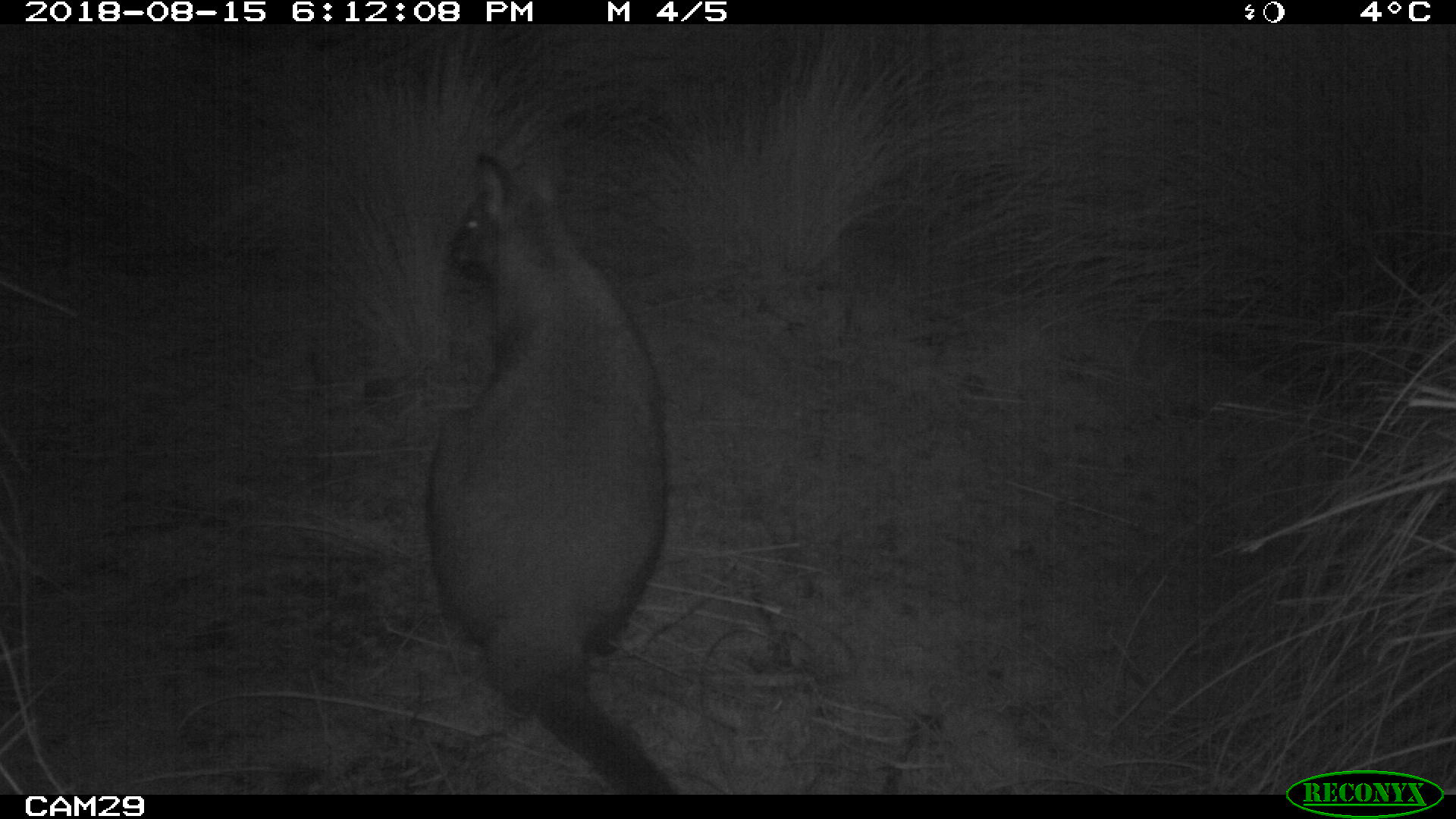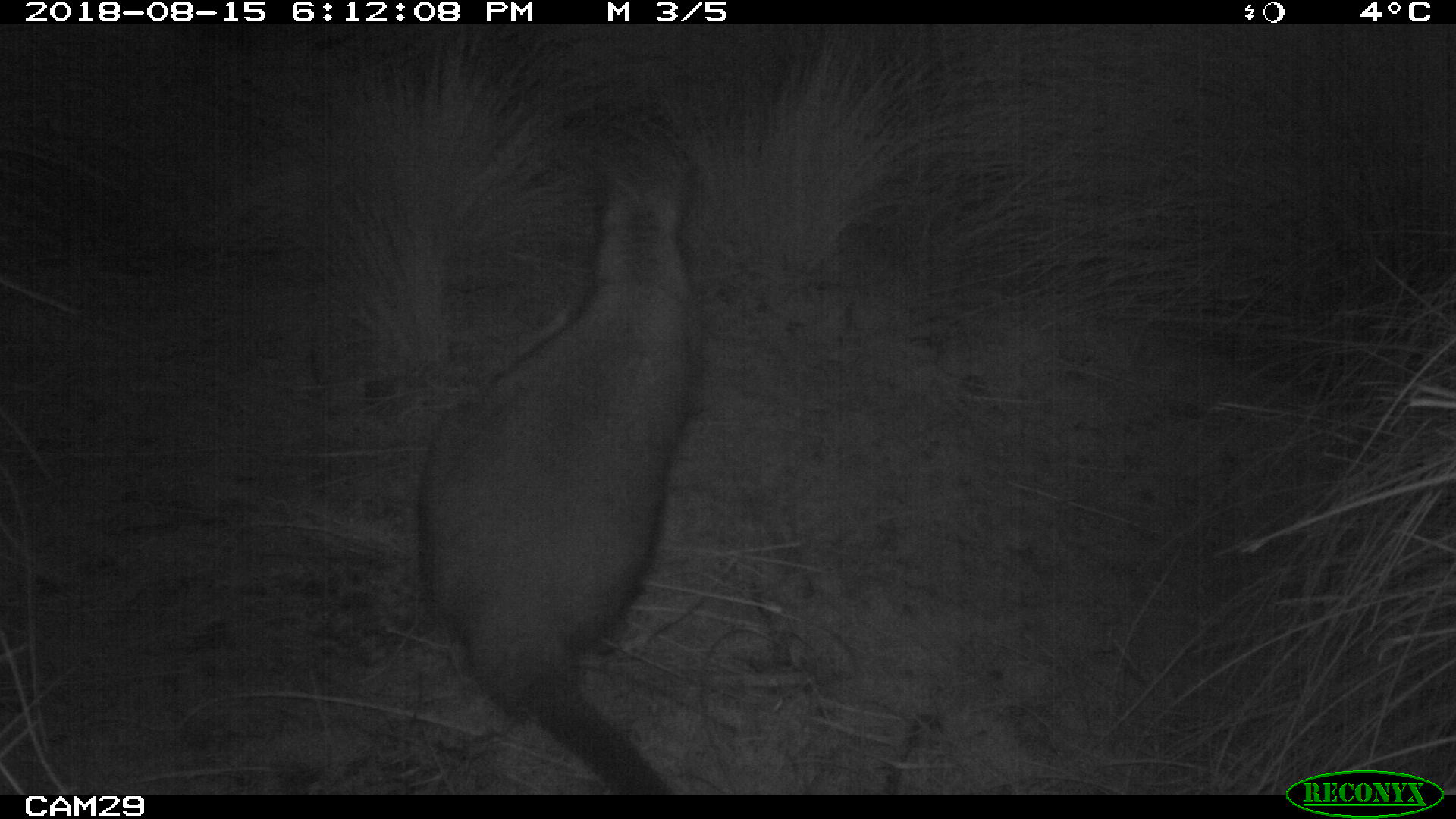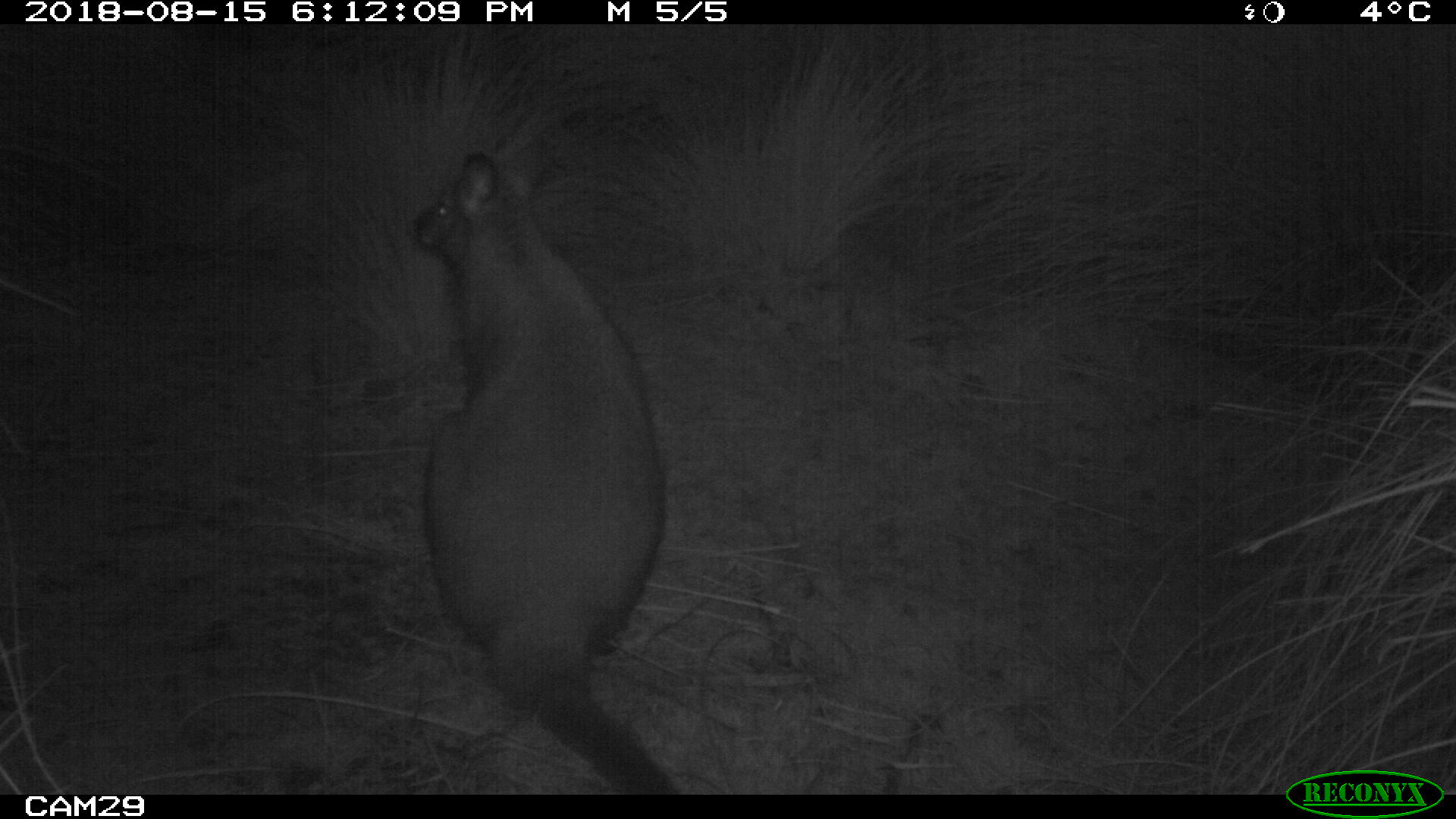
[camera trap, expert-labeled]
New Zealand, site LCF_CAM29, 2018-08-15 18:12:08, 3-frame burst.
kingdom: Animalia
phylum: Chordata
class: Mammalia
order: Diprotodontia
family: Macropodidae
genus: Notamacropus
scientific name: Notamacropus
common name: wallaby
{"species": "wallaby (Notamacropus)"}